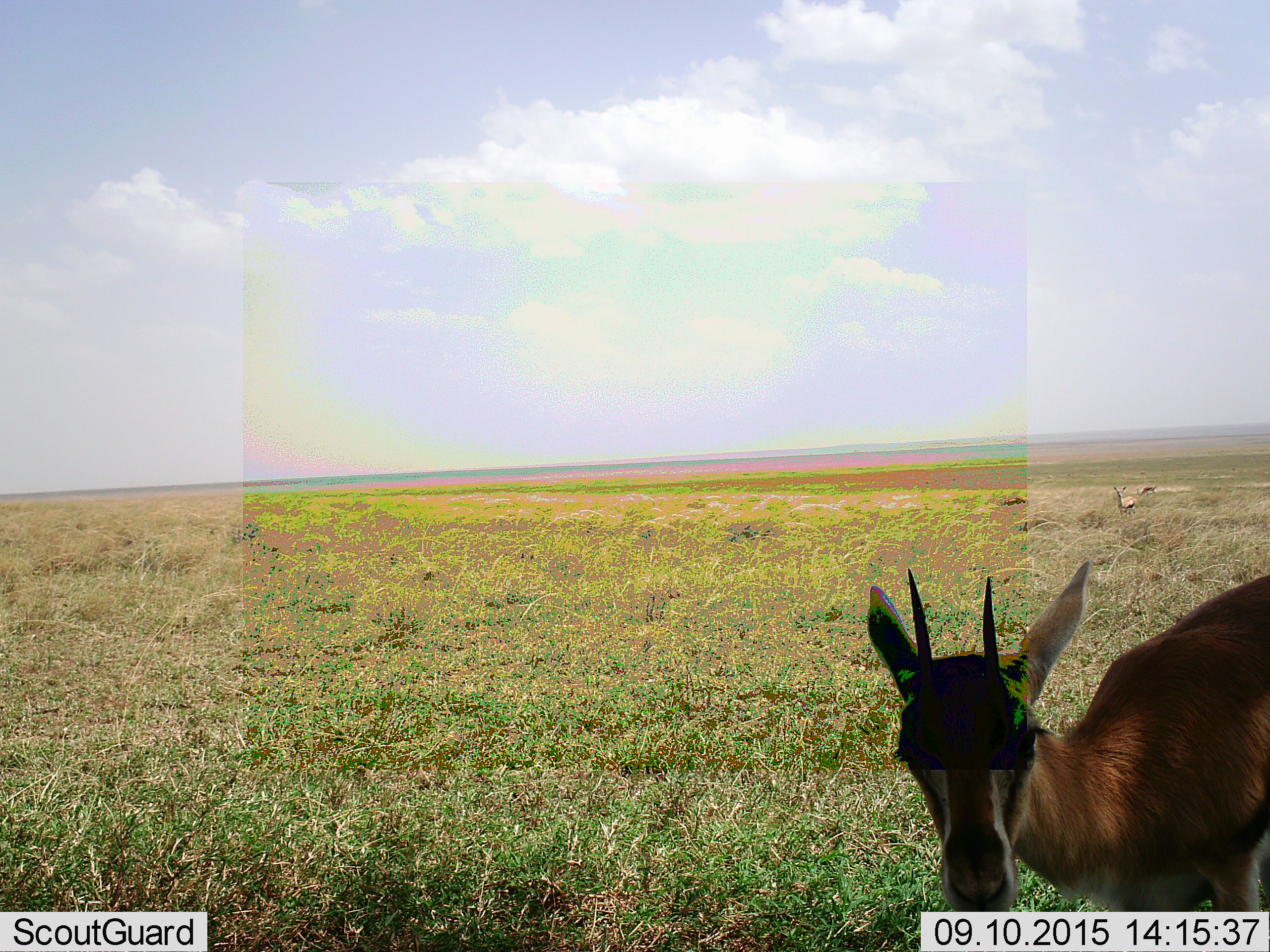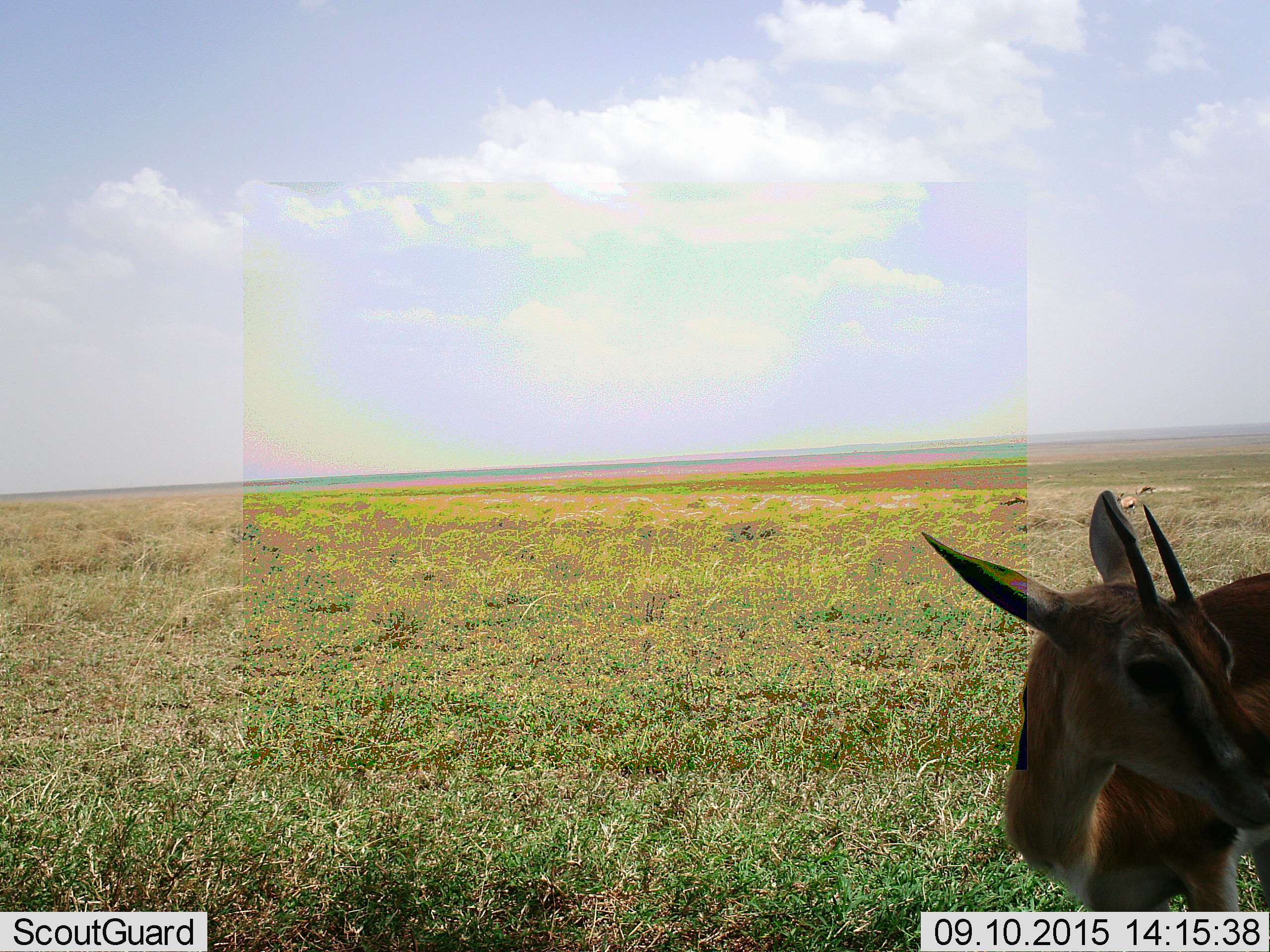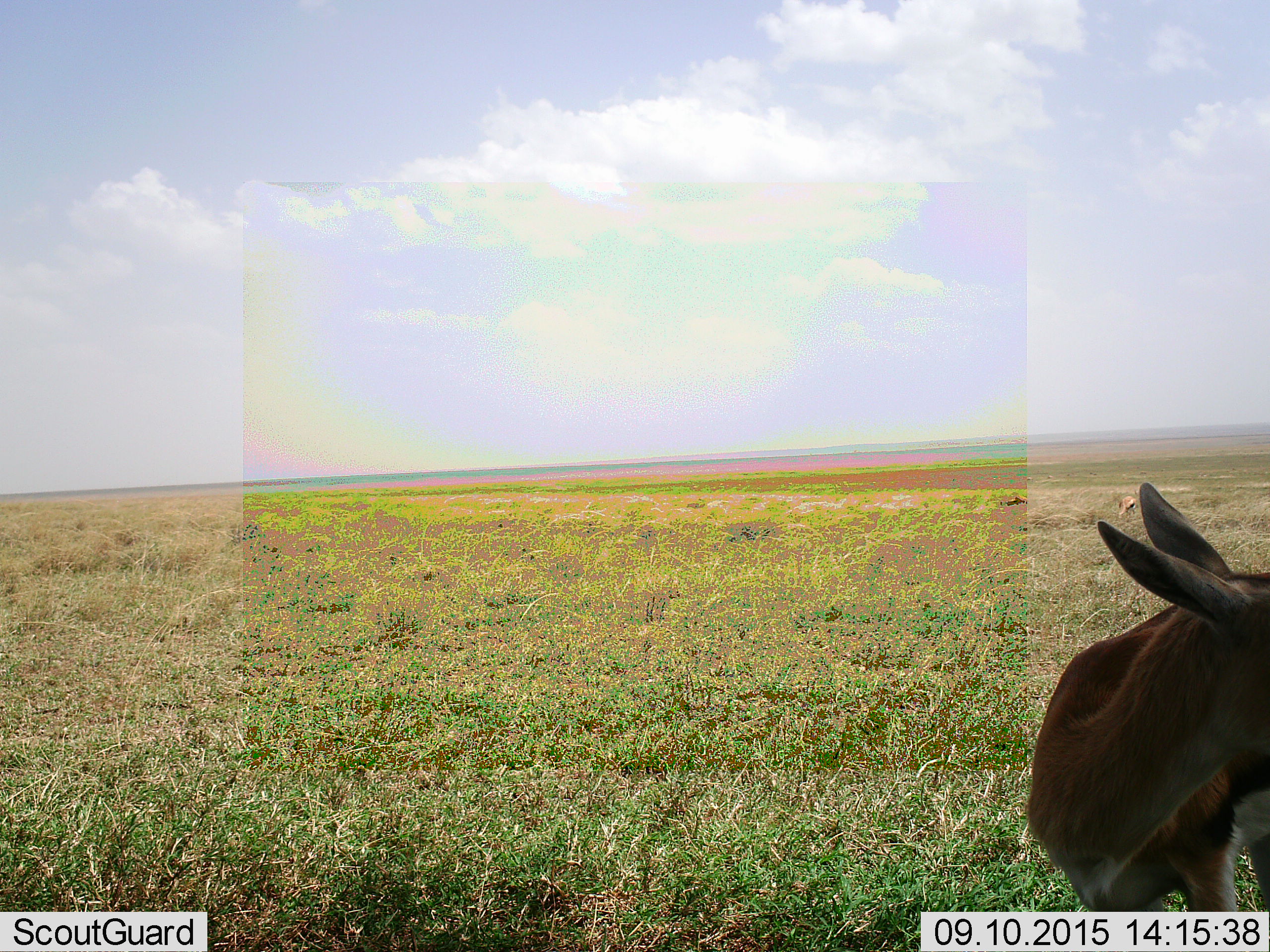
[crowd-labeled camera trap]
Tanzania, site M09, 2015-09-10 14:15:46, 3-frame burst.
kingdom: Animalia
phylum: Chordata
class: Mammalia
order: Artiodactyla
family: Bovidae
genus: Eudorcas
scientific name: Eudorcas thomsonii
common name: thomson's gazelle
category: gazellethomsons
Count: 3.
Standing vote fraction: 100%.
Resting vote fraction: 0%.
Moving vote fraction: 12%.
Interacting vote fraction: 0%.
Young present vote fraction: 0%.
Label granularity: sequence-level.